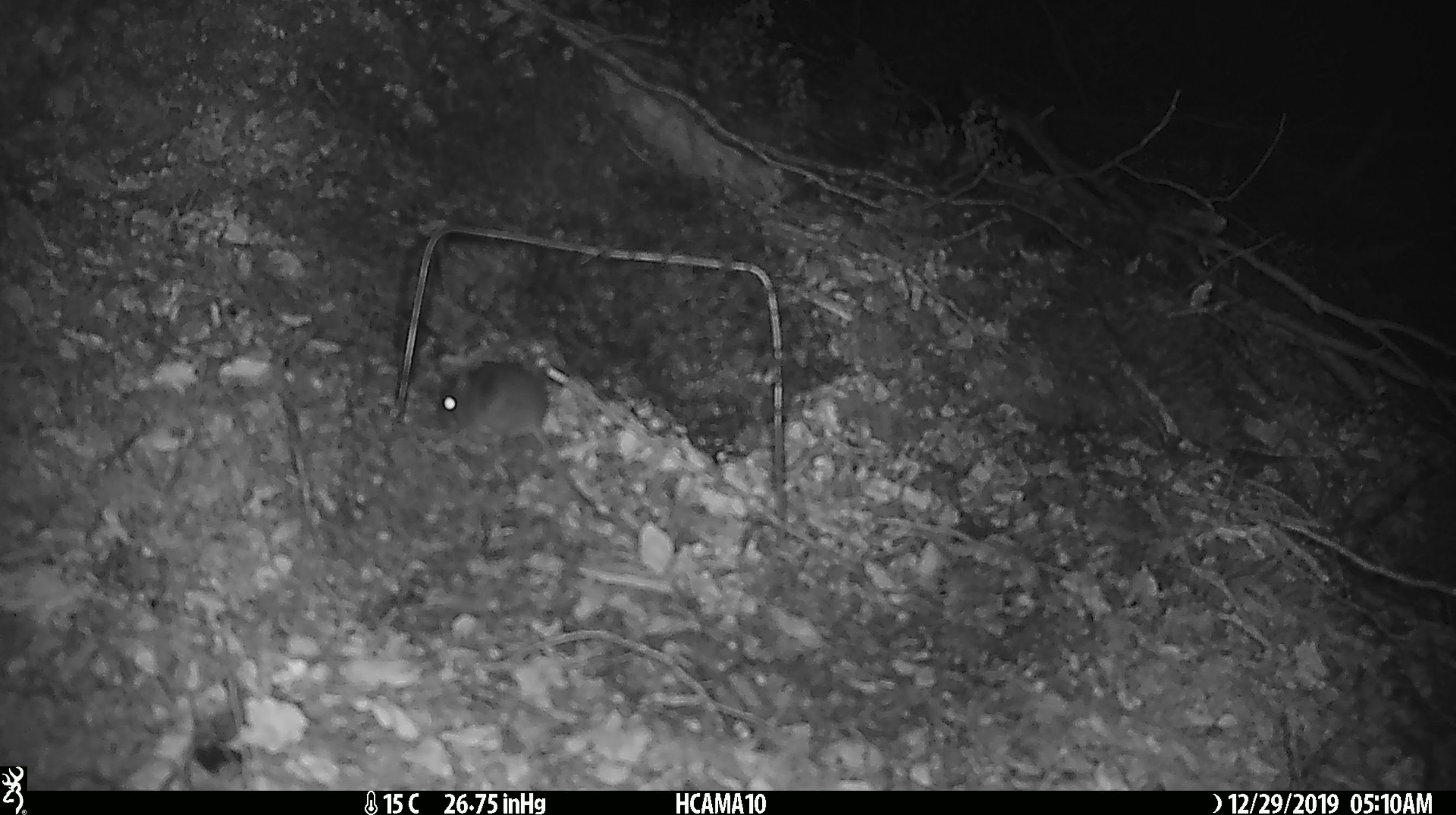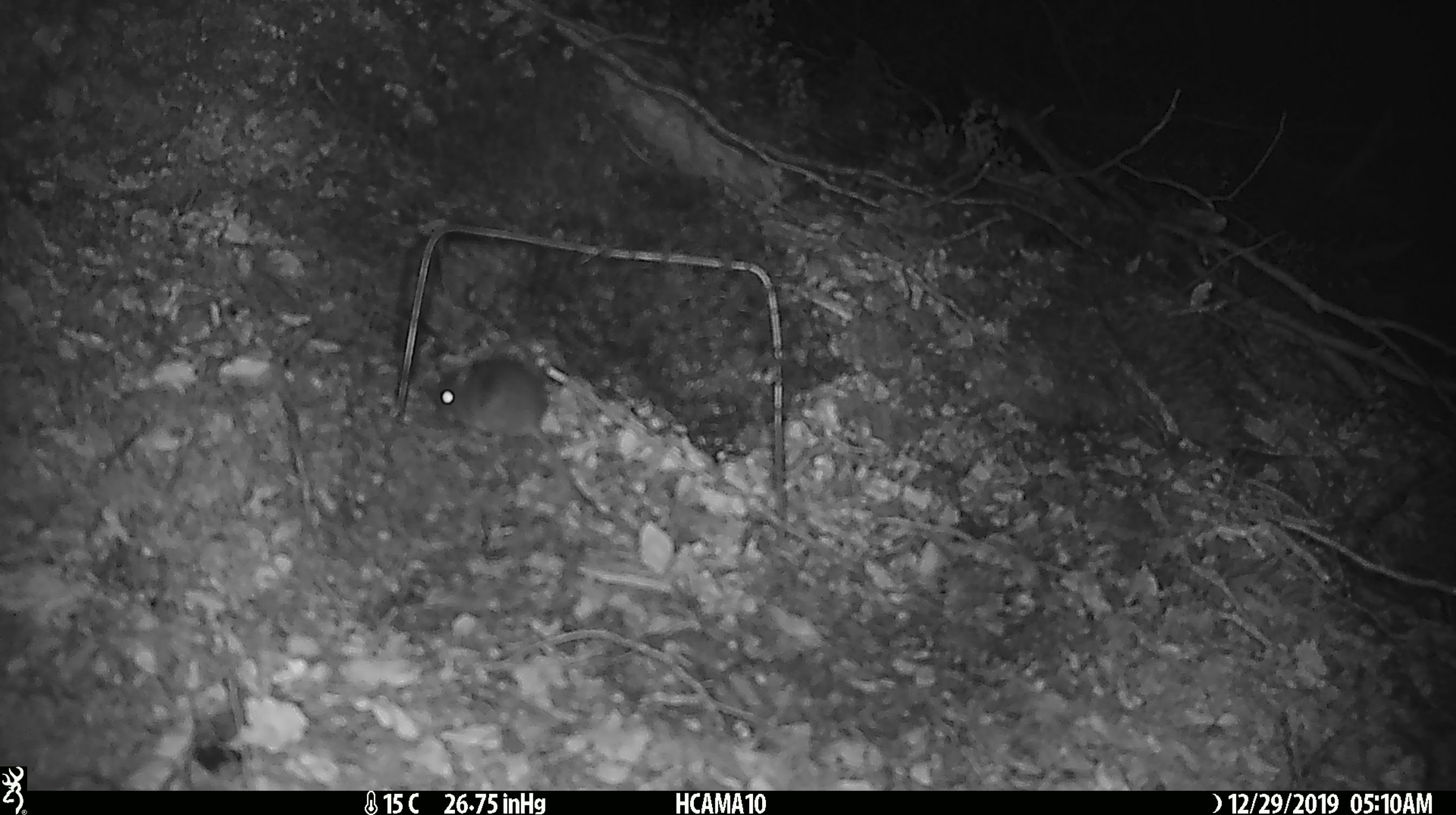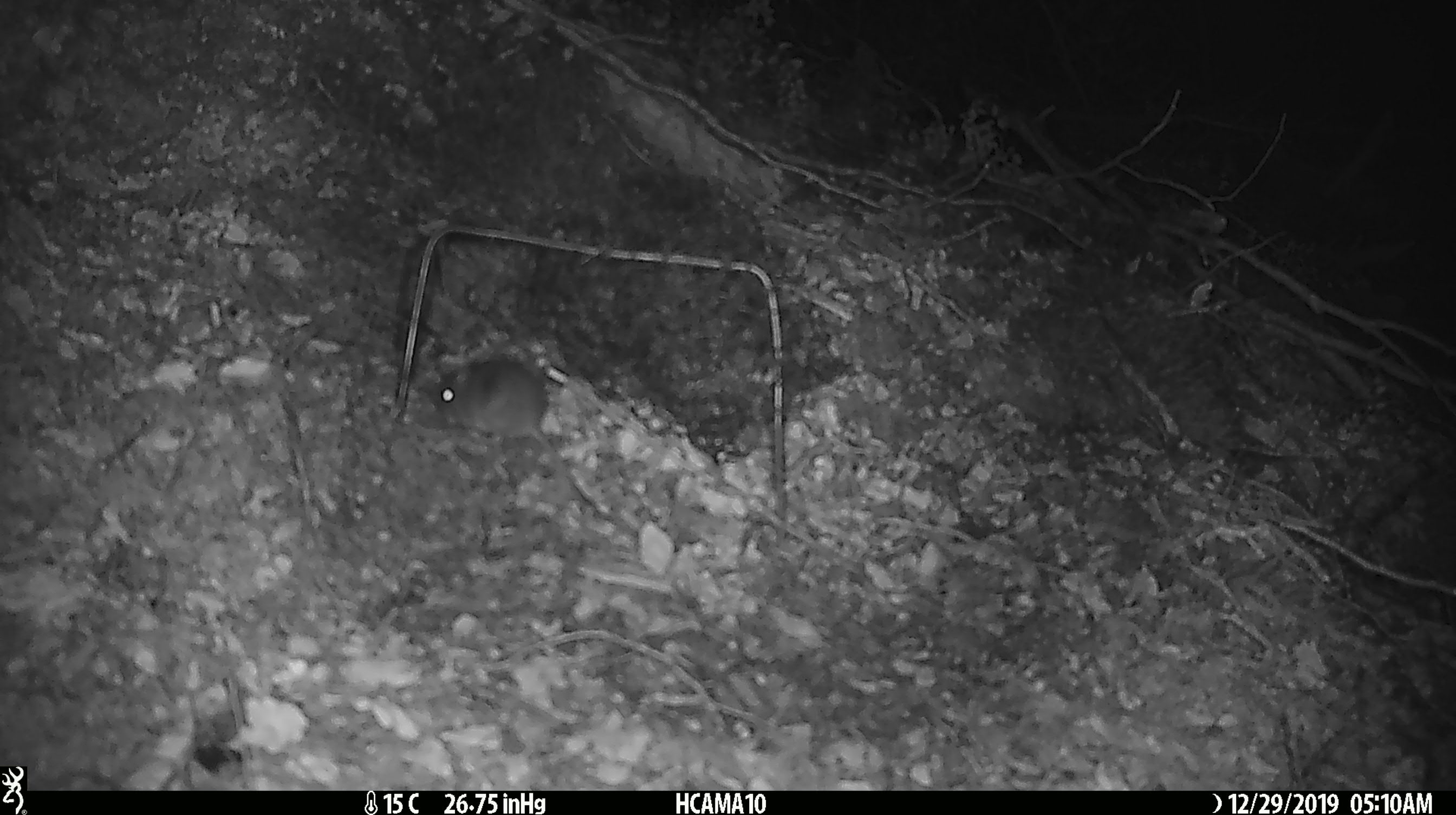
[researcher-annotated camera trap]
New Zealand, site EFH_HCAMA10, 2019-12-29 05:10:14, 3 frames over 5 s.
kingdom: Animalia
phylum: Chordata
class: Mammalia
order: Rodentia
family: Muridae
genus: Mus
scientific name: Mus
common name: mouse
Mouse (Mus).